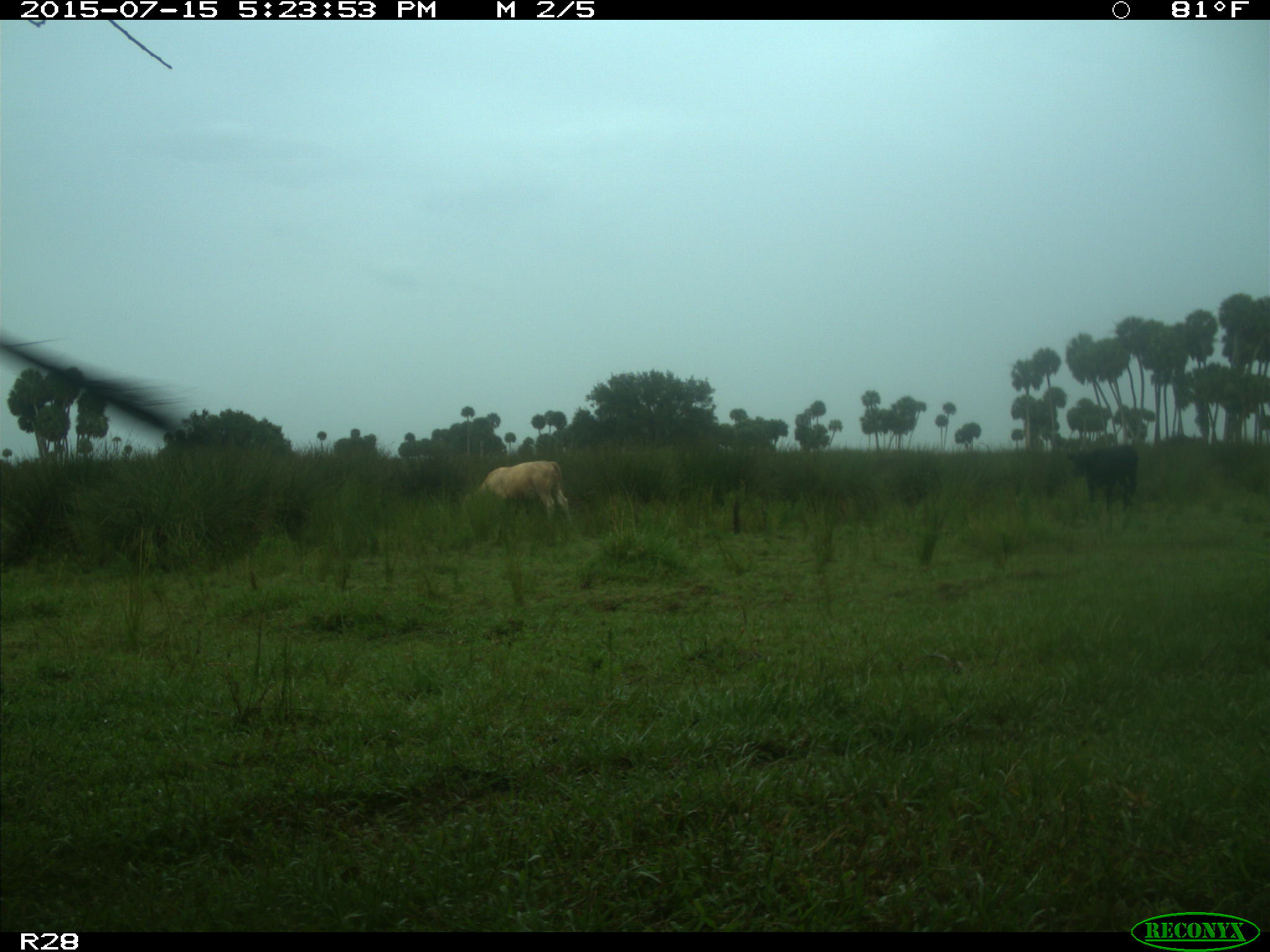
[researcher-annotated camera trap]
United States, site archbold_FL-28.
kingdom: Animalia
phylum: Chordata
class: Mammalia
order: Artiodactyla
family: Bovidae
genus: Bos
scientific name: Bos taurus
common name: domestic cow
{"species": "Bos taurus (domestic cow)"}